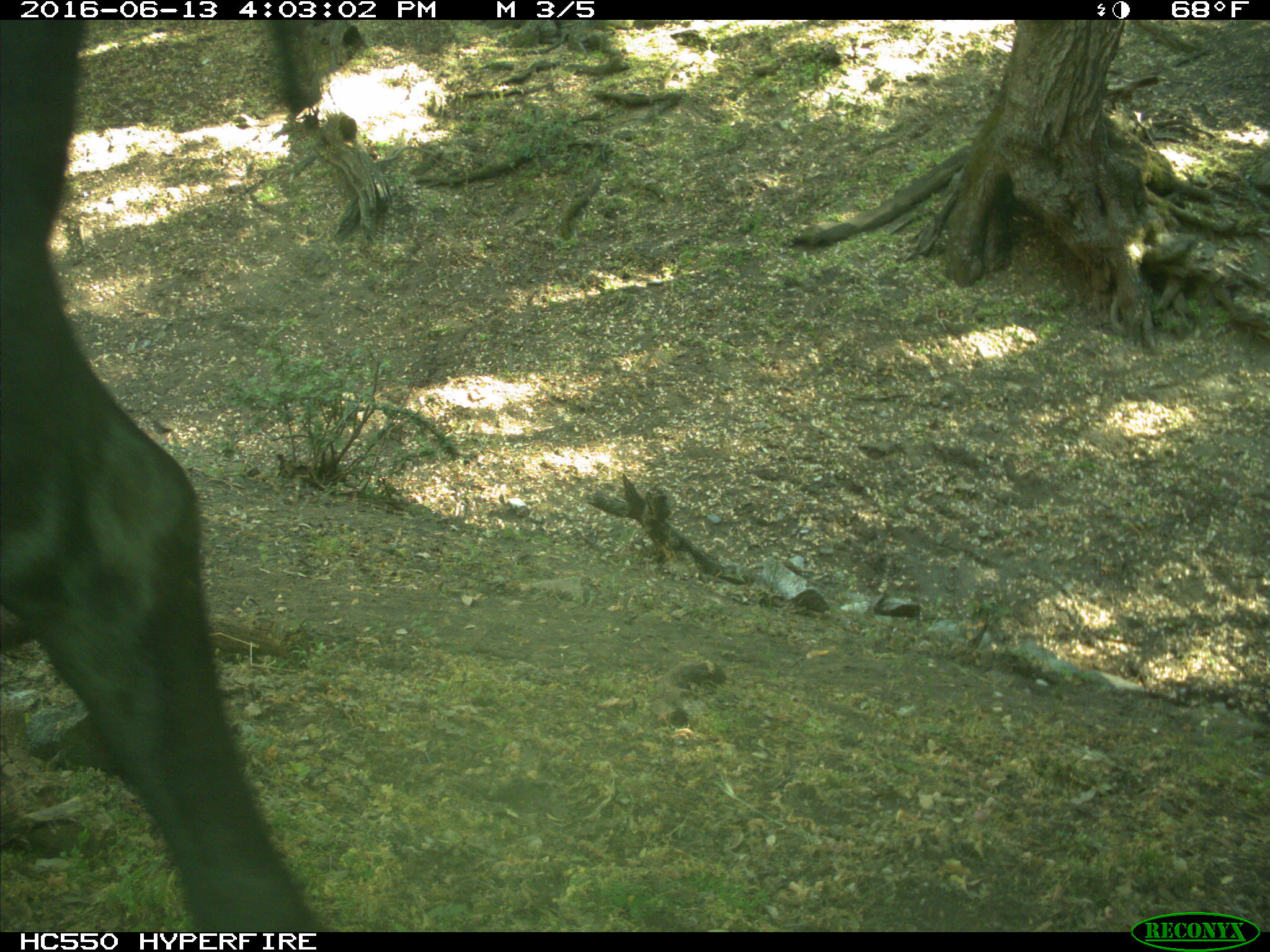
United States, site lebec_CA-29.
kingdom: Animalia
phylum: Chordata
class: Mammalia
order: Artiodactyla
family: Bovidae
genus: Bos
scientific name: Bos taurus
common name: domestic cow